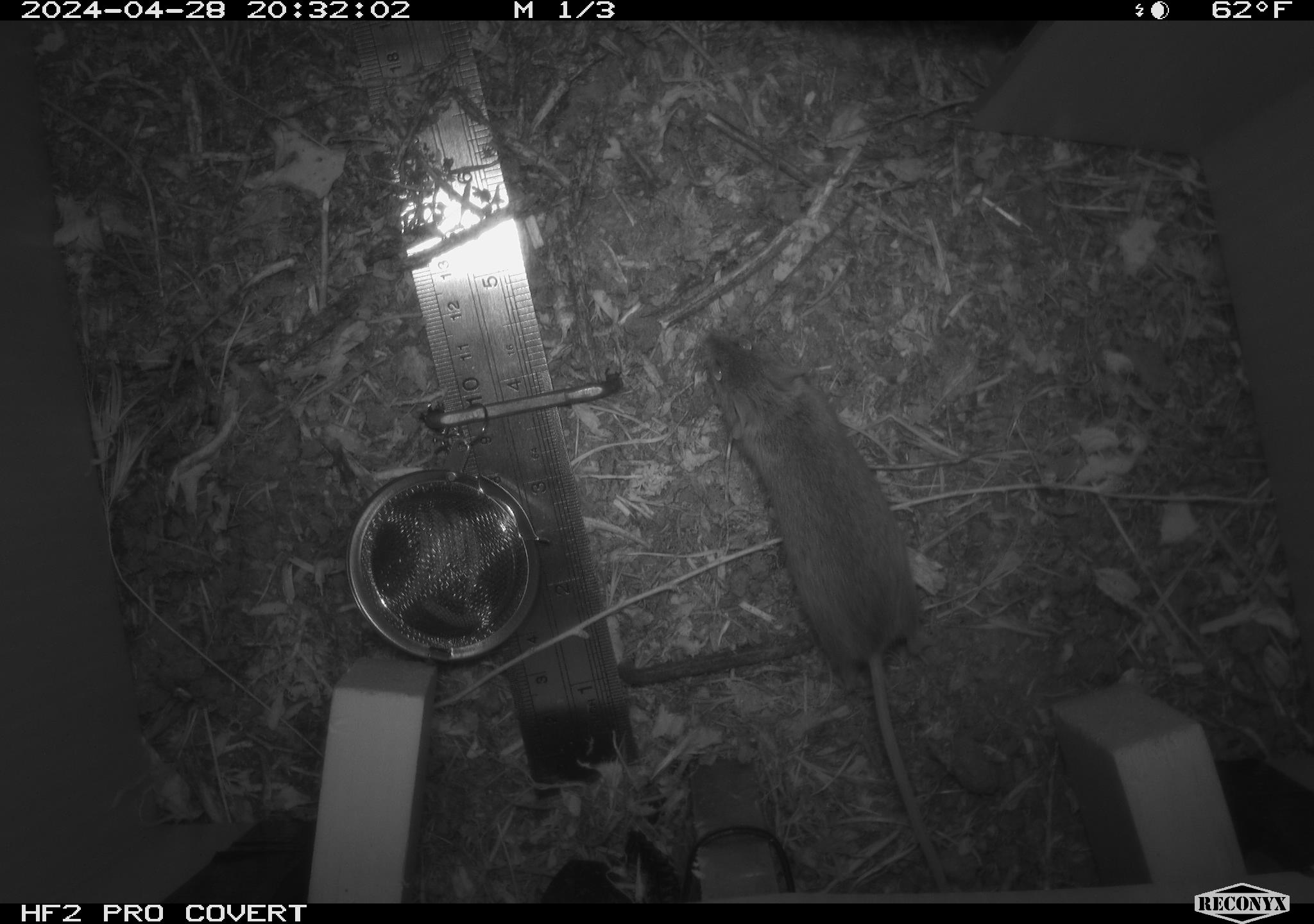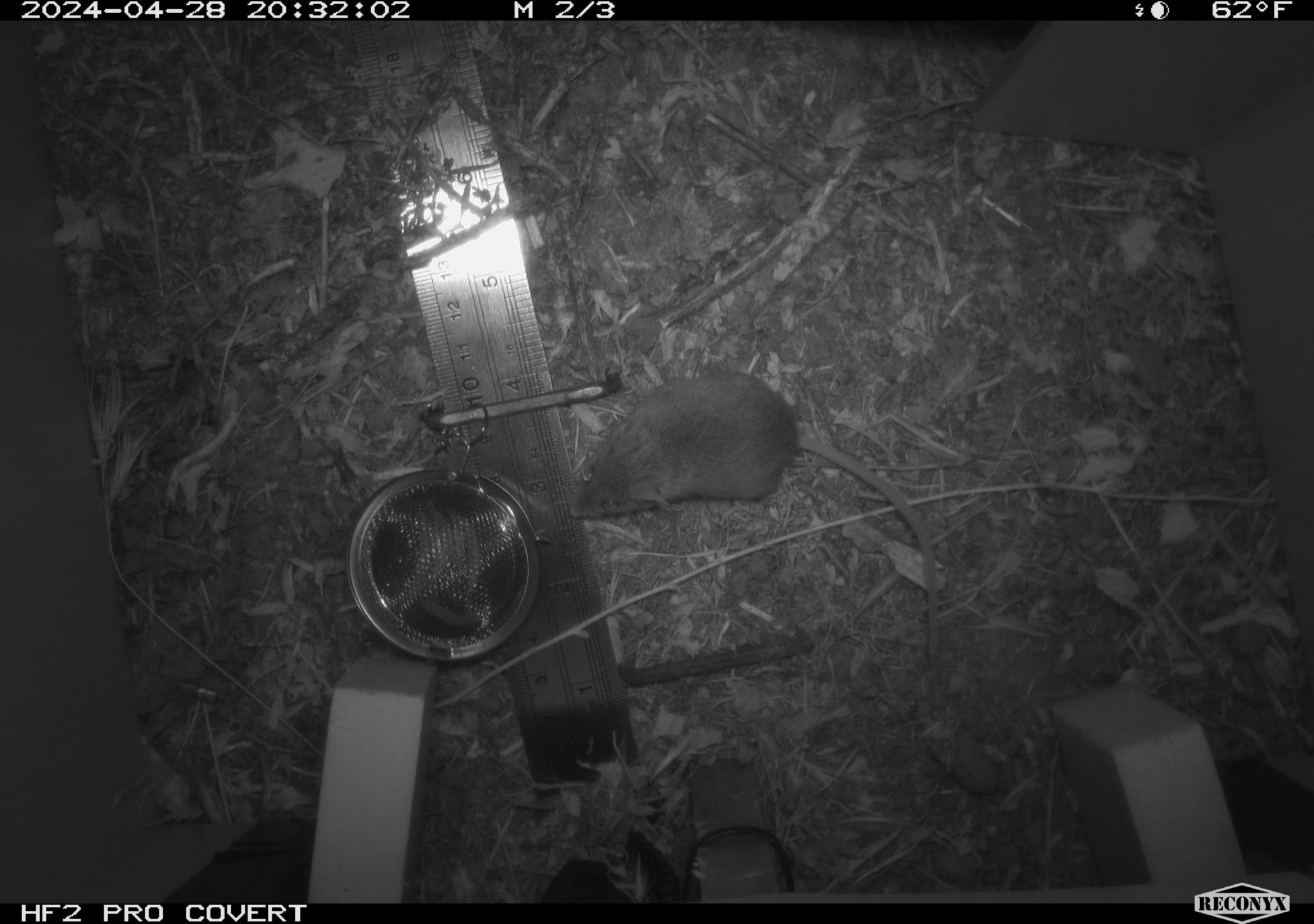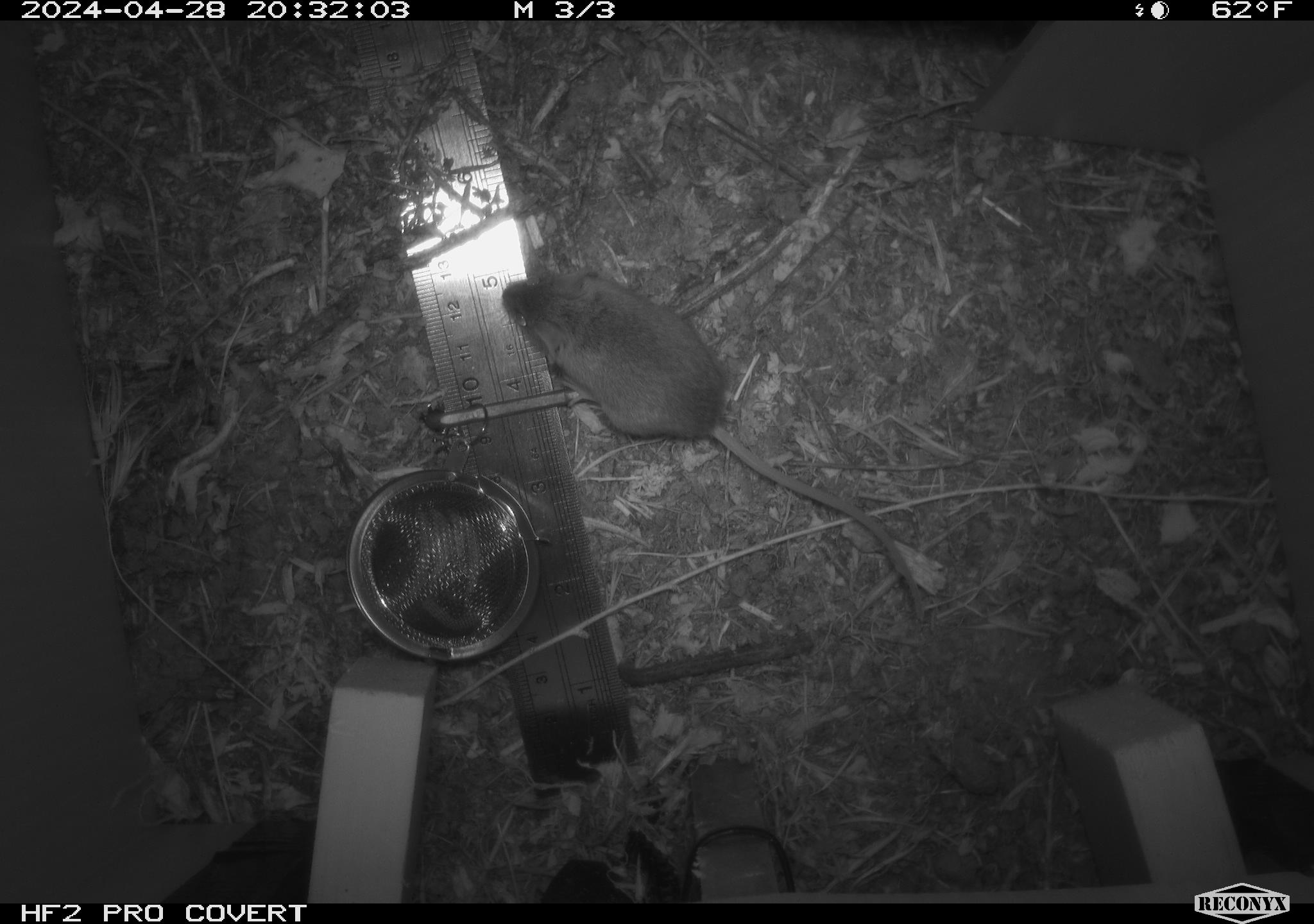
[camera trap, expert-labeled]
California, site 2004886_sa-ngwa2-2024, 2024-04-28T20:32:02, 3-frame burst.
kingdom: Animalia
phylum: Chordata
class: Mammalia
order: Rodentia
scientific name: Rodentia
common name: mouse species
Mouse species (Rodentia).